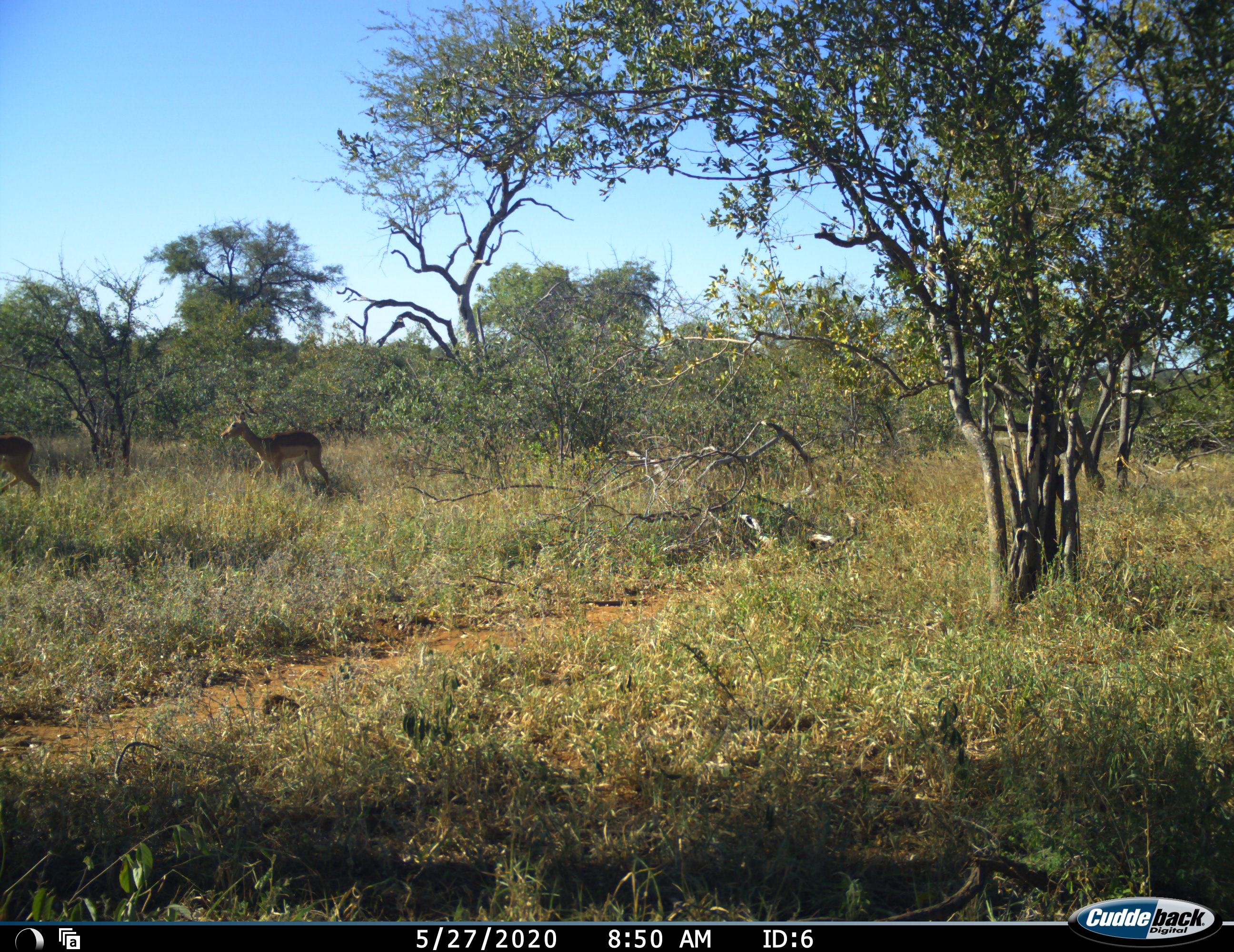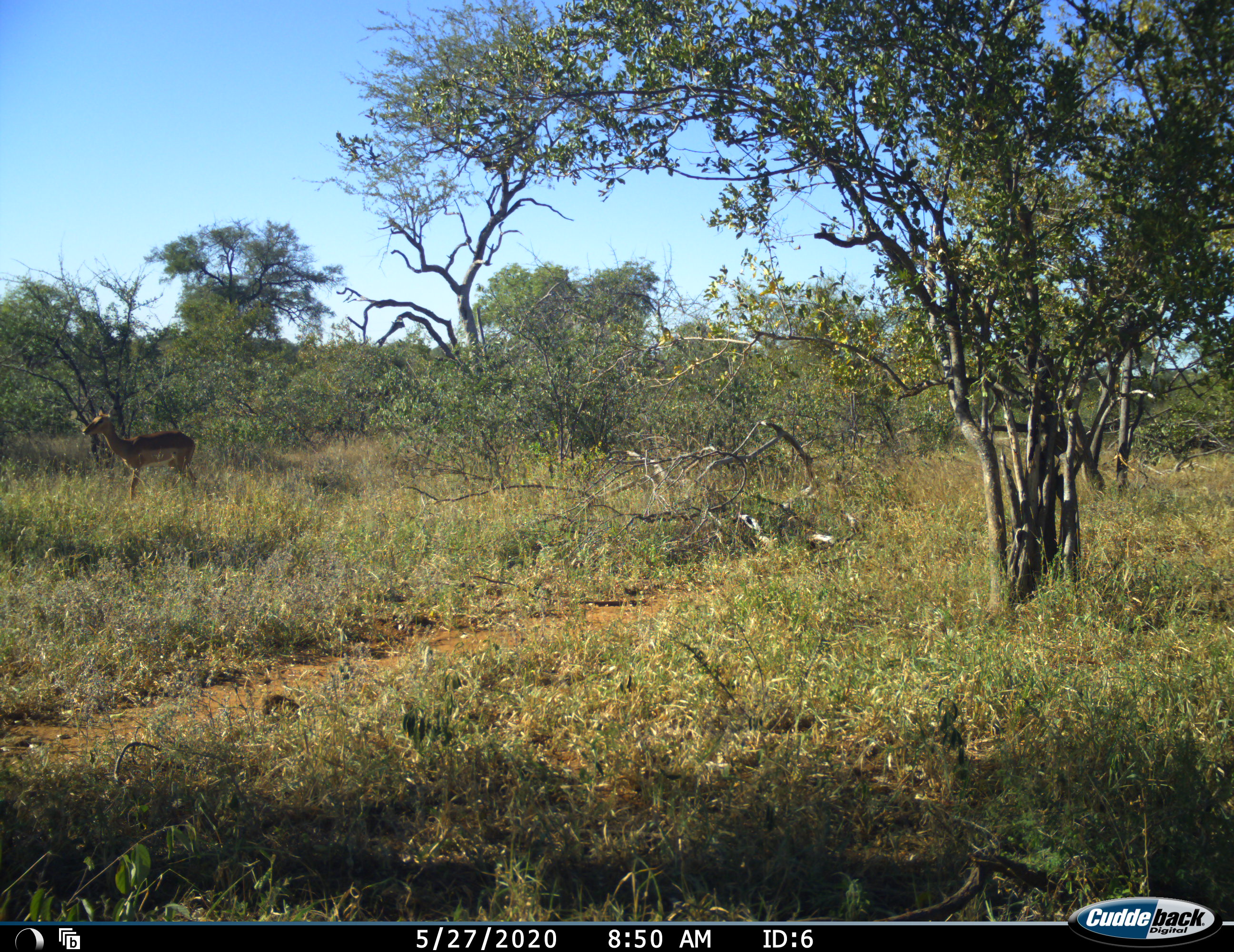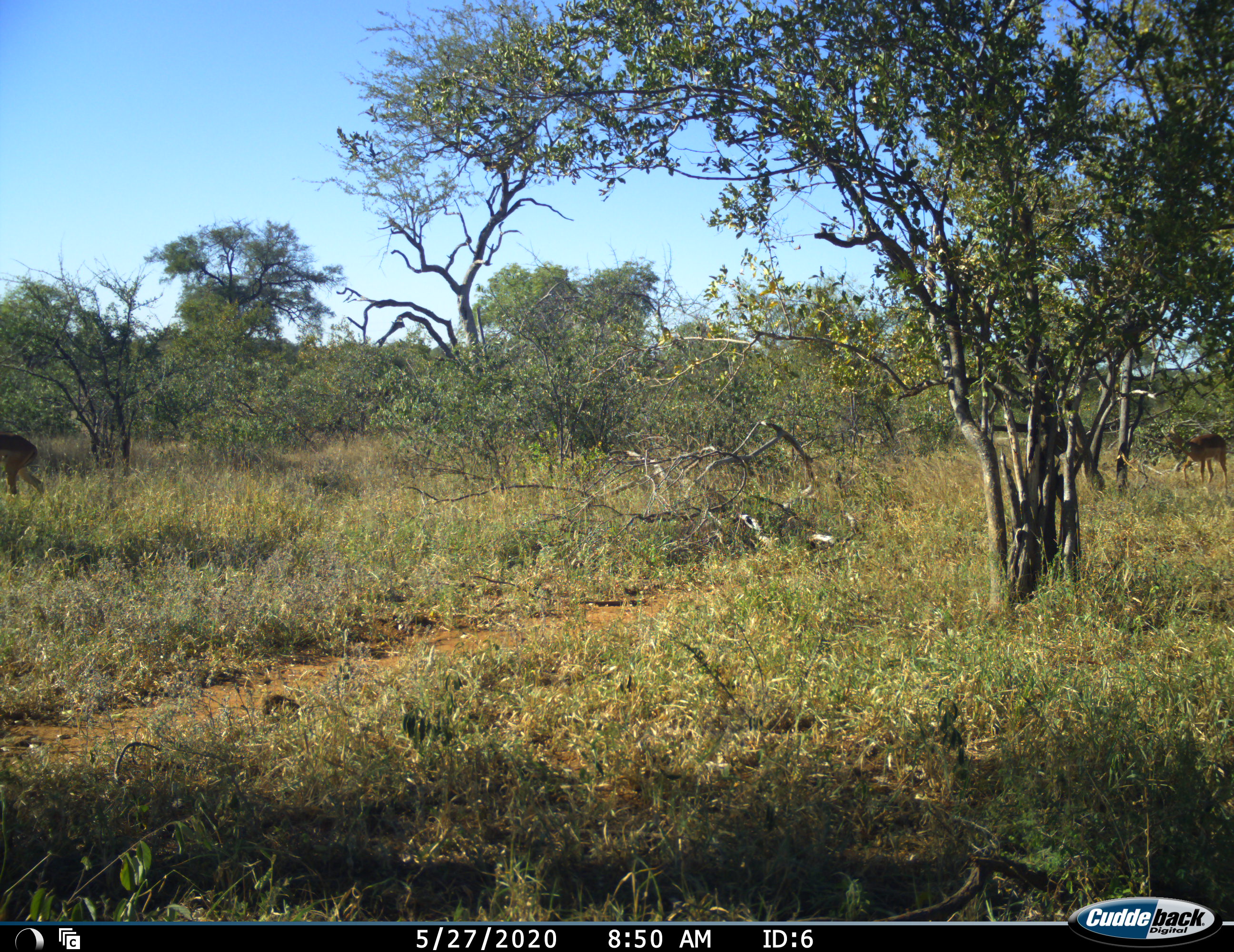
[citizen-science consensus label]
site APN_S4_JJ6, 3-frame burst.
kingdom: Animalia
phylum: Chordata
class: Mammalia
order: Artiodactyla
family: Bovidae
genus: Aepyceros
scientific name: Aepyceros melampus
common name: impala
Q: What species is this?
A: Impala (Aepyceros melampus).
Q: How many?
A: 3.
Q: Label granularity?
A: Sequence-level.